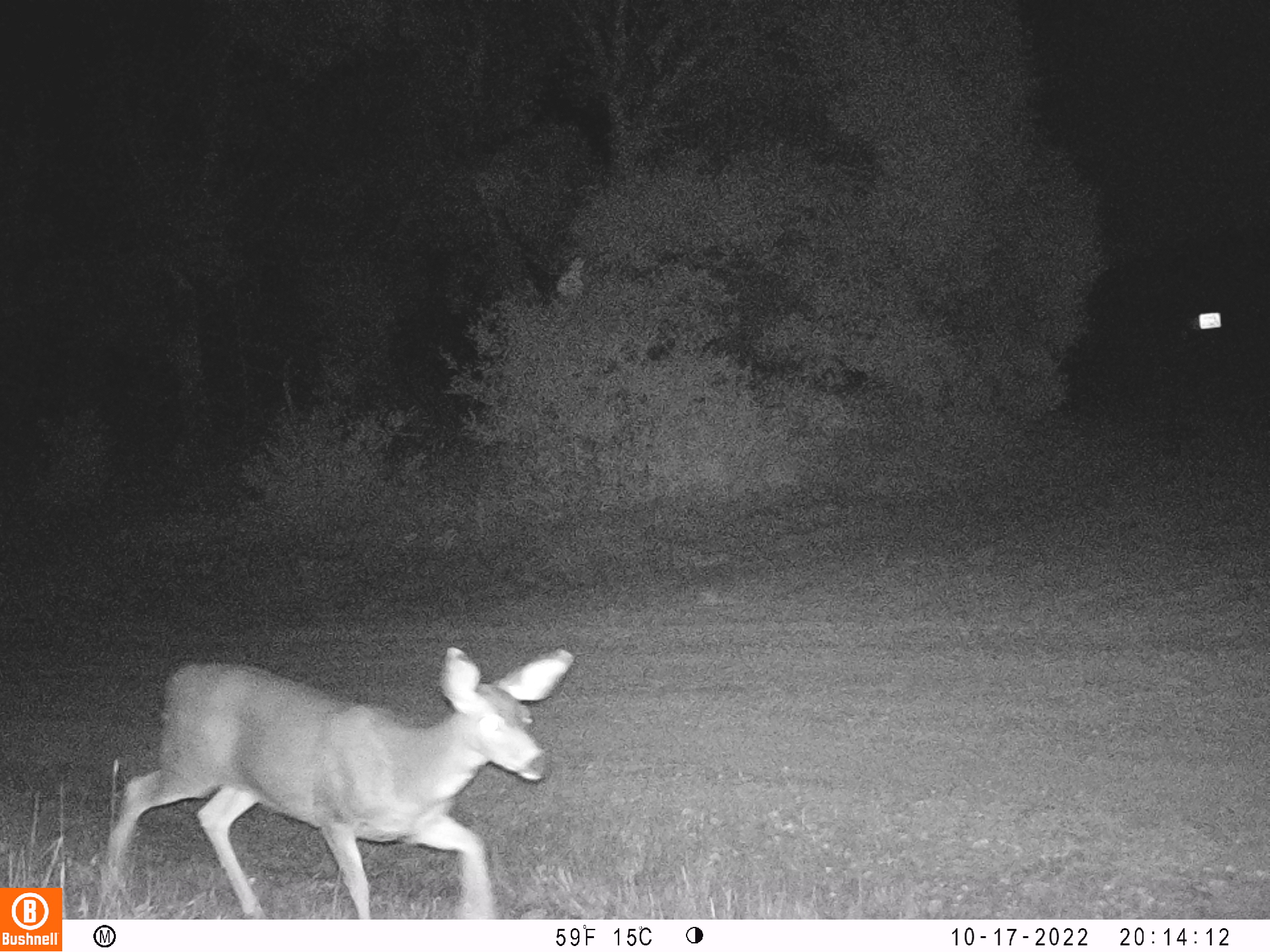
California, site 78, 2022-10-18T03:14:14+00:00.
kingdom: Animalia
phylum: Chordata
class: Mammalia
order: Artiodactyla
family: Cervidae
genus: Odocoileus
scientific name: Odocoileus hemionus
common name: mule deer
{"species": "mule deer (Odocoileus hemionus)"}